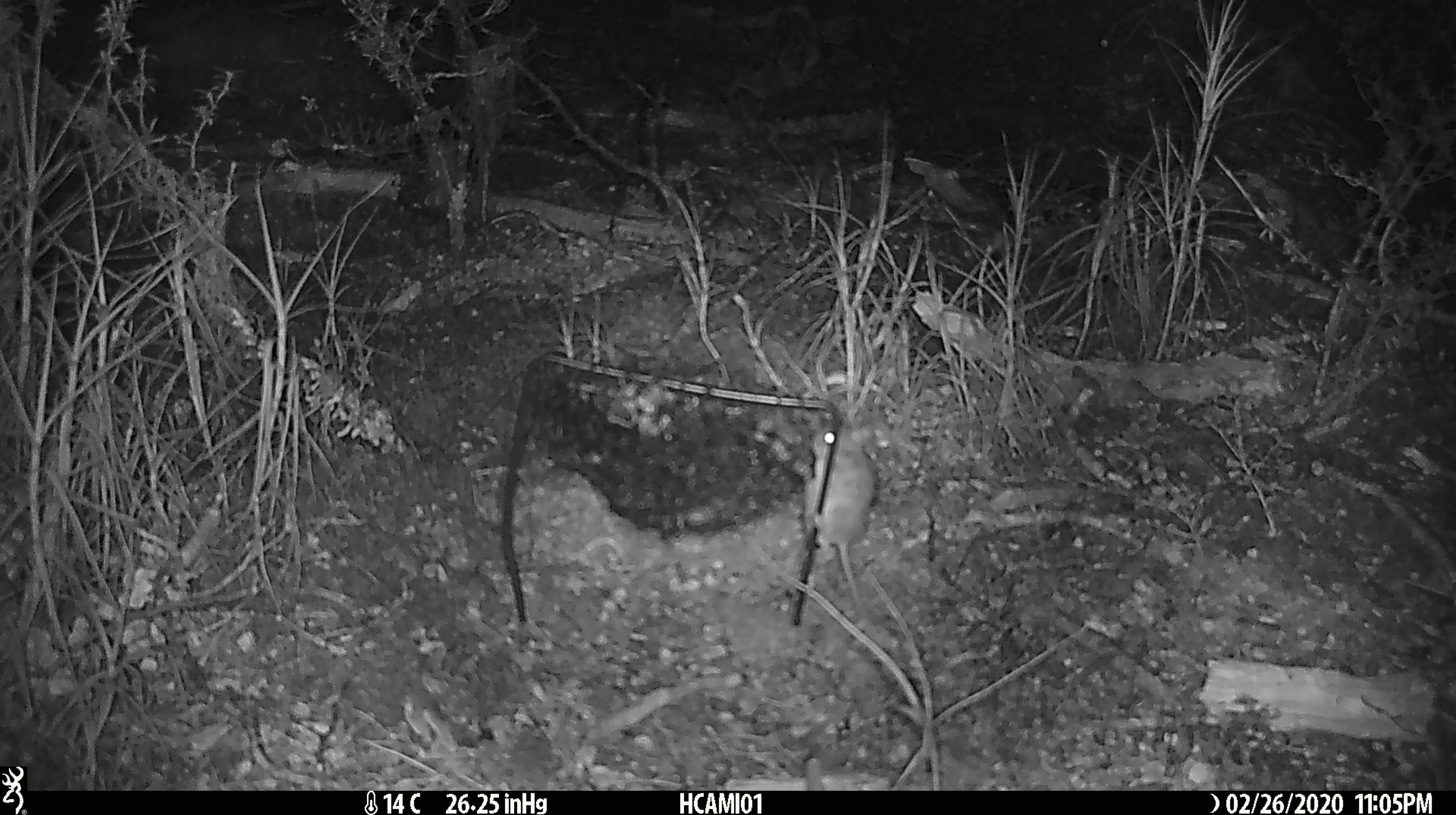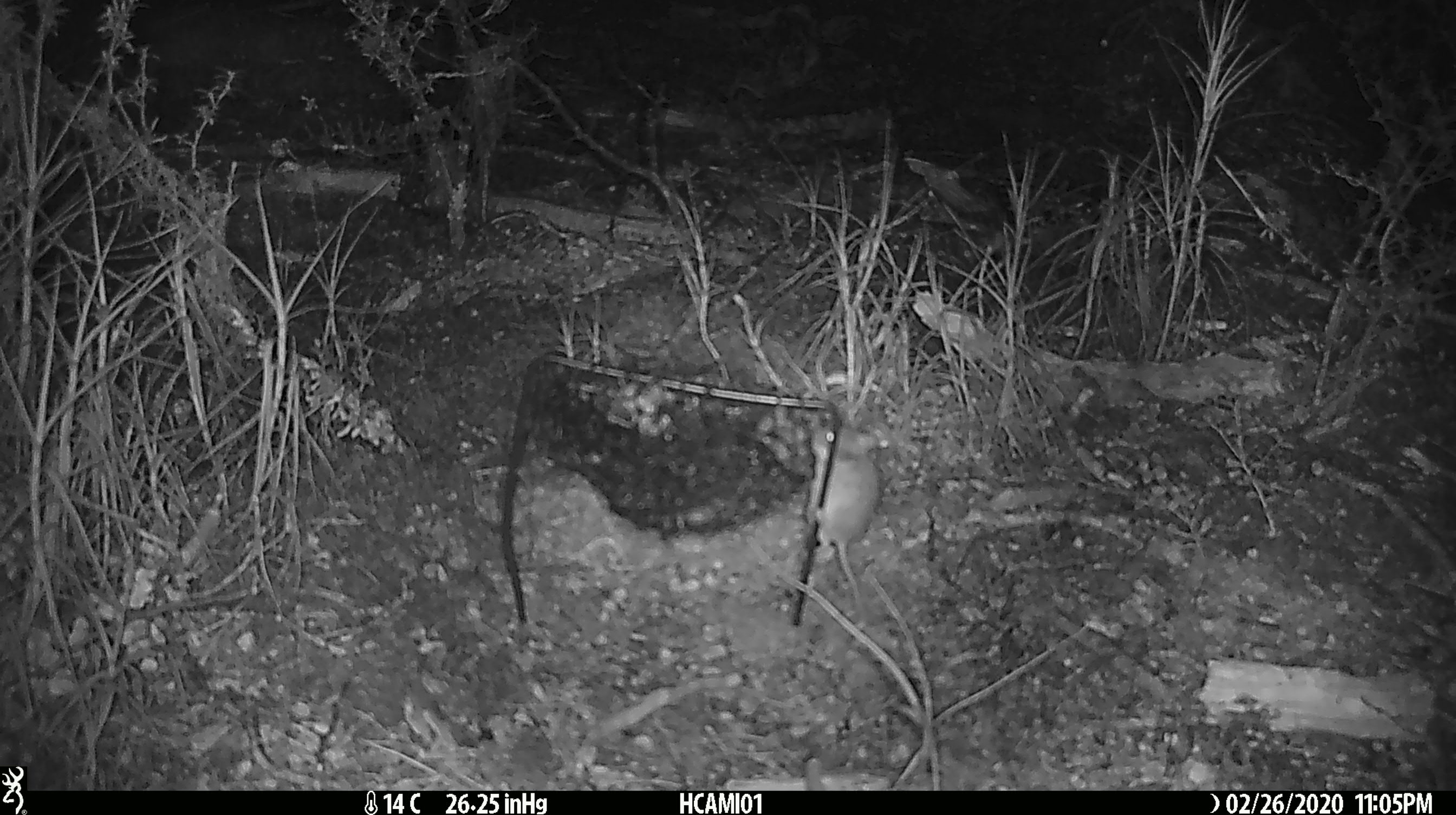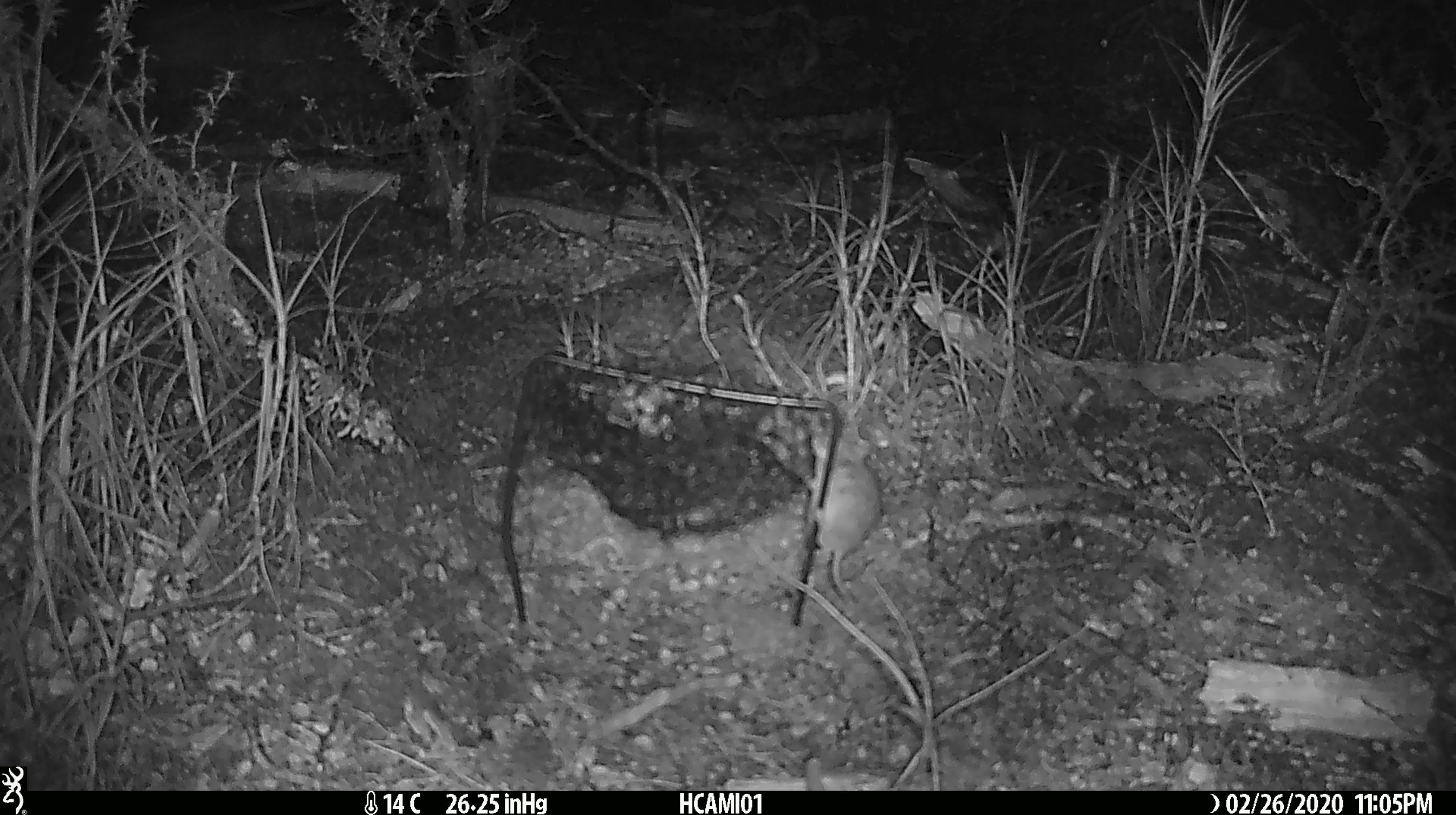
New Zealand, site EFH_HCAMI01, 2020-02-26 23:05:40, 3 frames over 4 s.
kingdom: Animalia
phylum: Chordata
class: Mammalia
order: Rodentia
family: Muridae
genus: Mus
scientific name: Mus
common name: mouse